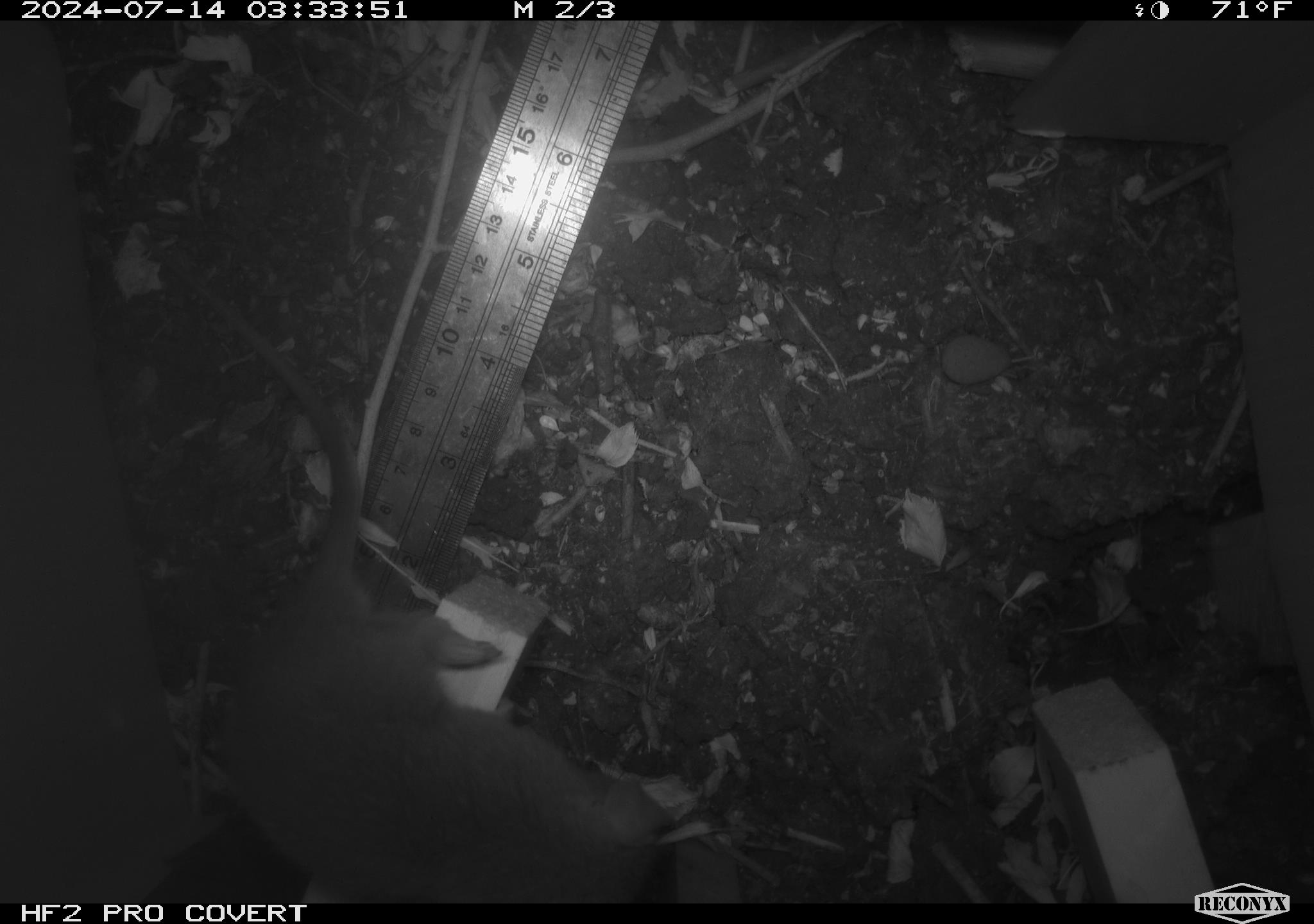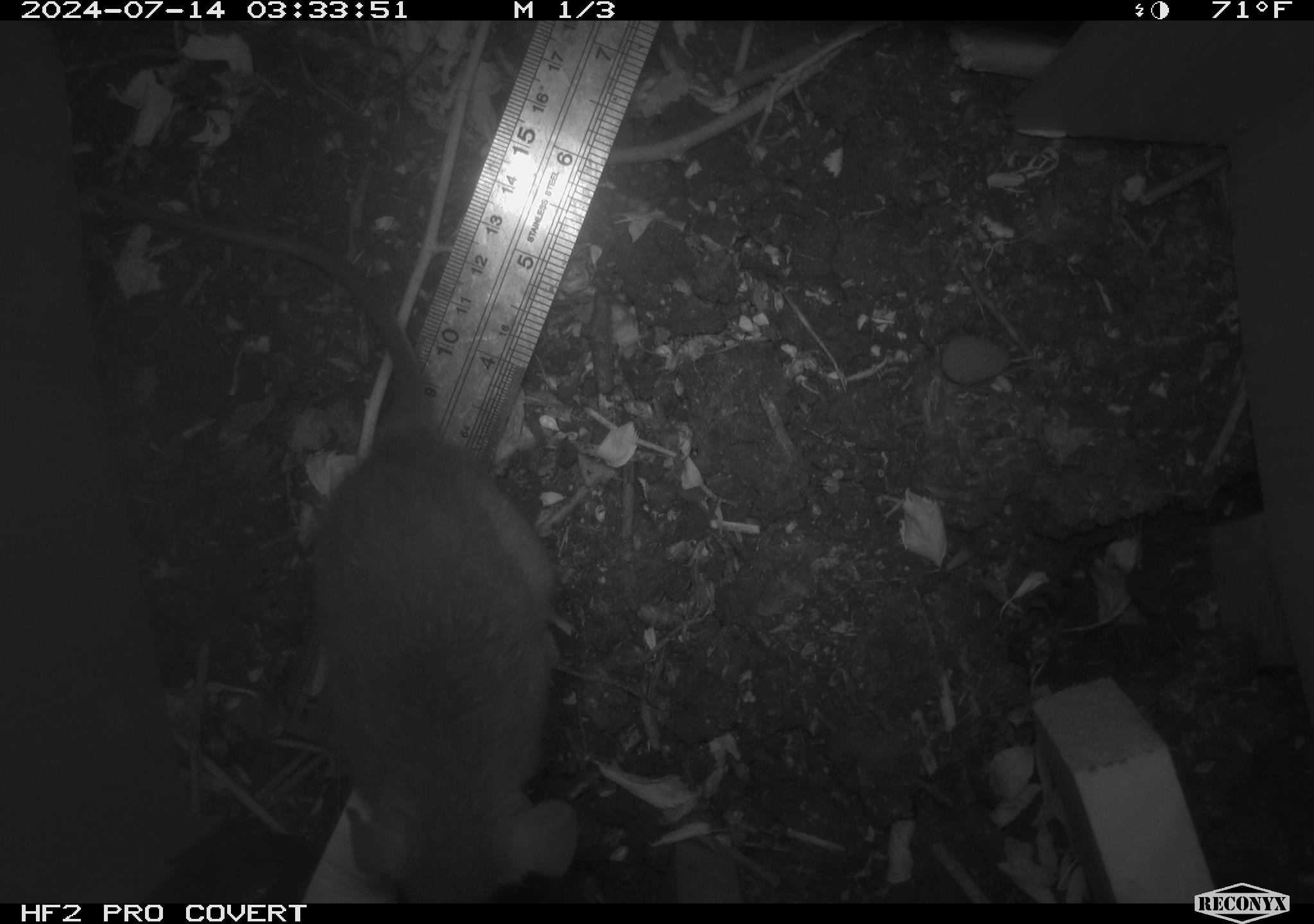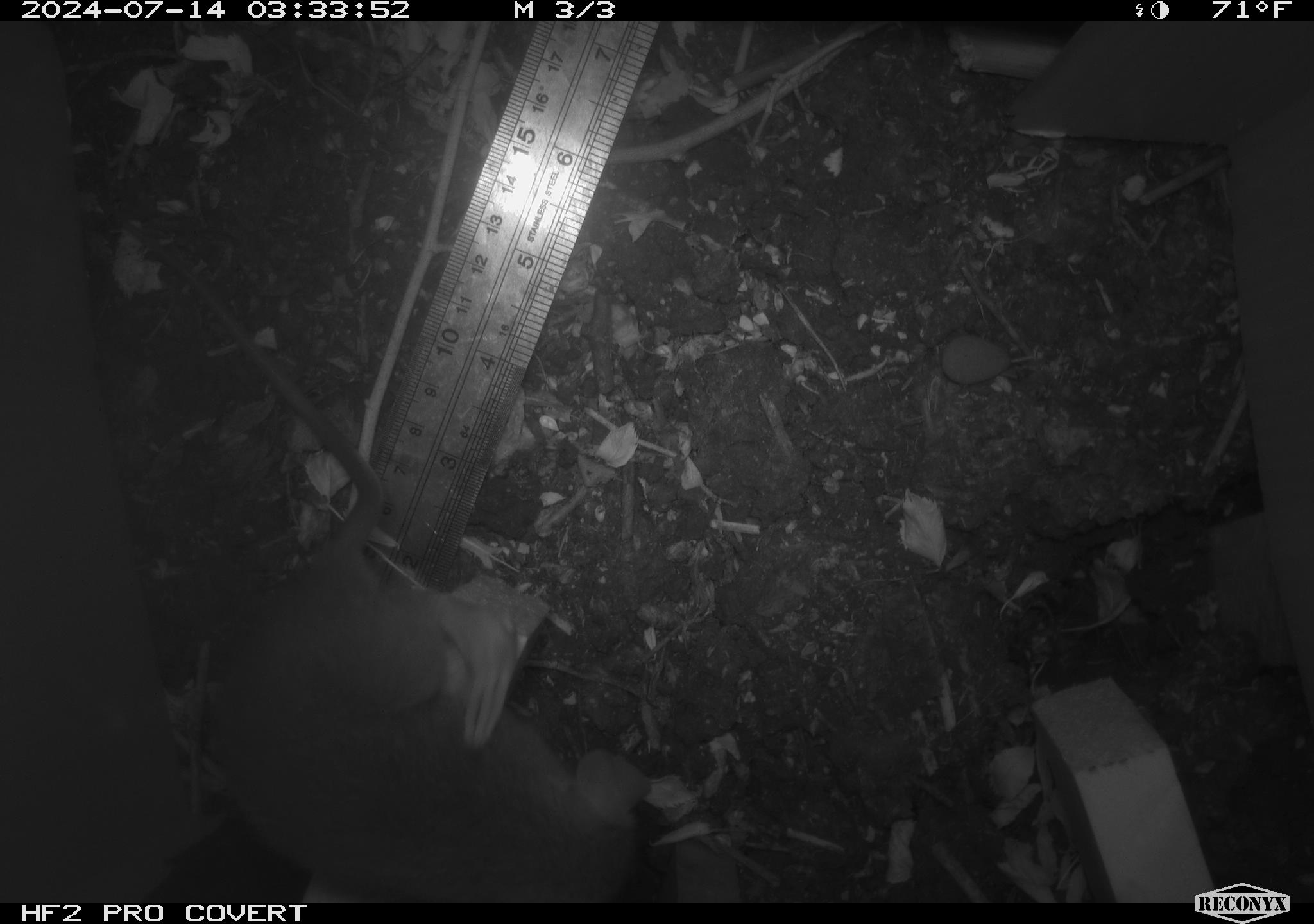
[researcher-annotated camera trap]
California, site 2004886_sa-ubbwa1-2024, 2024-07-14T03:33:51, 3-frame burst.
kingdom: Animalia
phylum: Chordata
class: Mammalia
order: Rodentia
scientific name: Rodentia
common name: woodrat or rat or mouse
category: woodrat or rat or mouse species